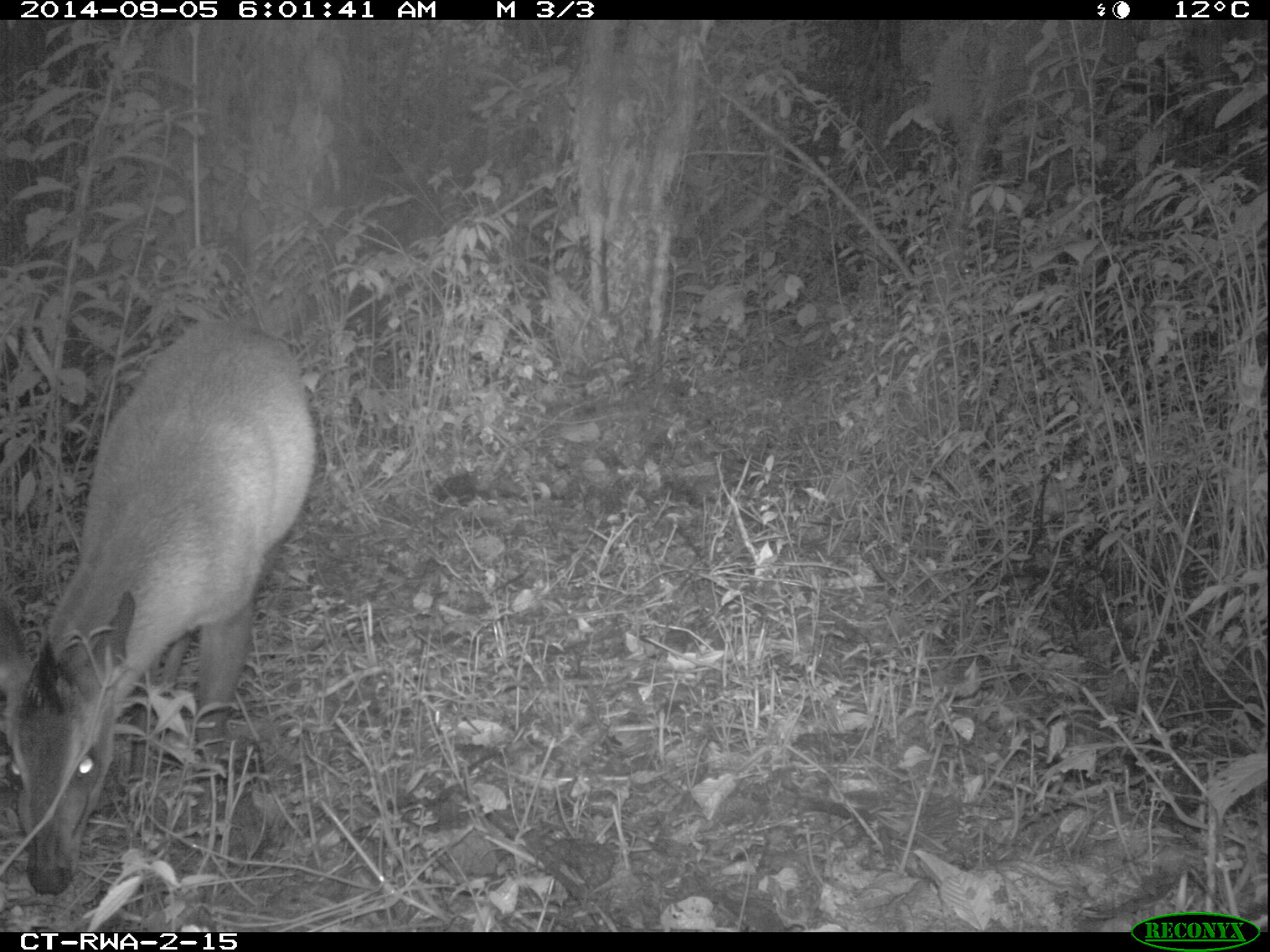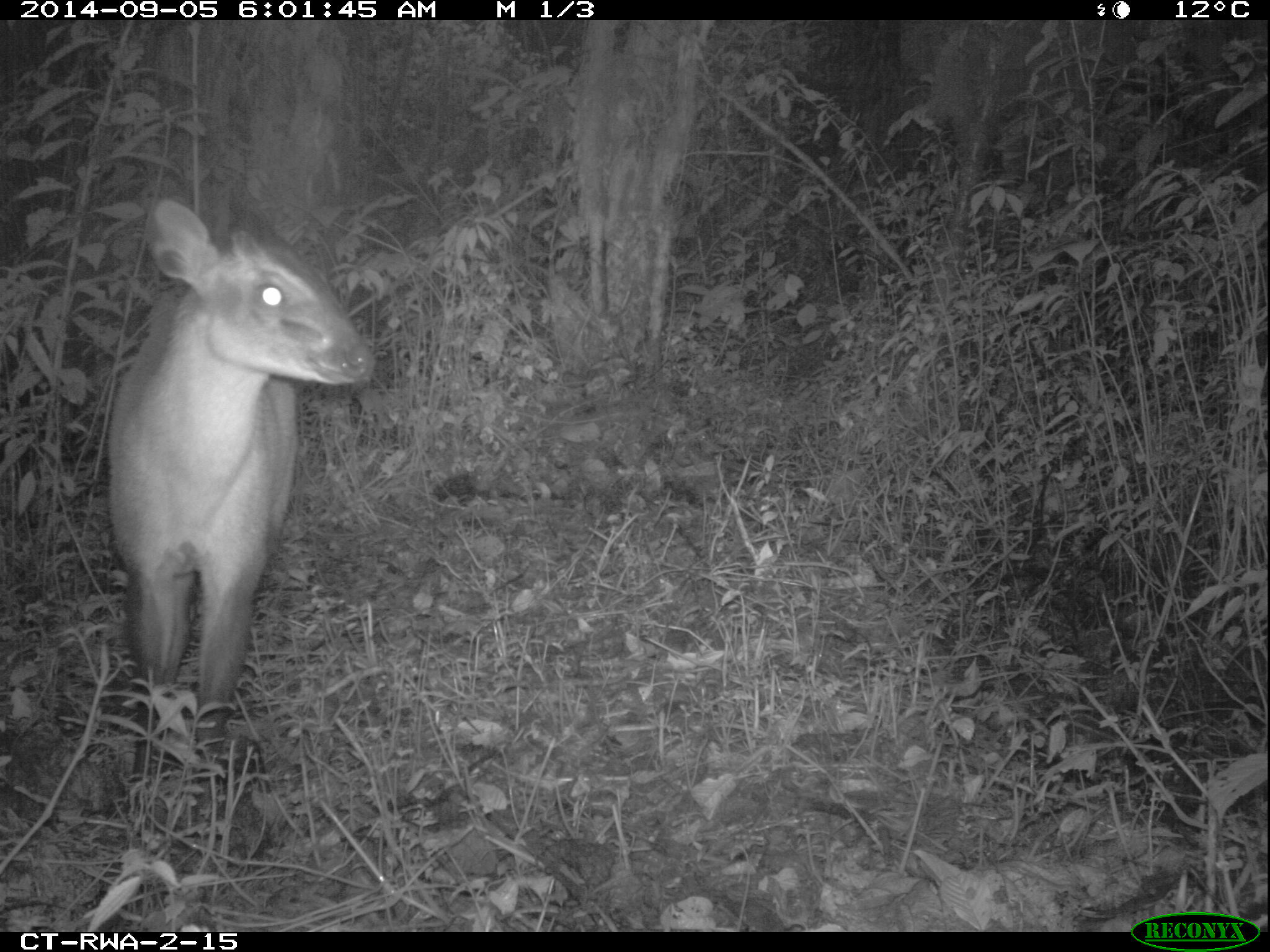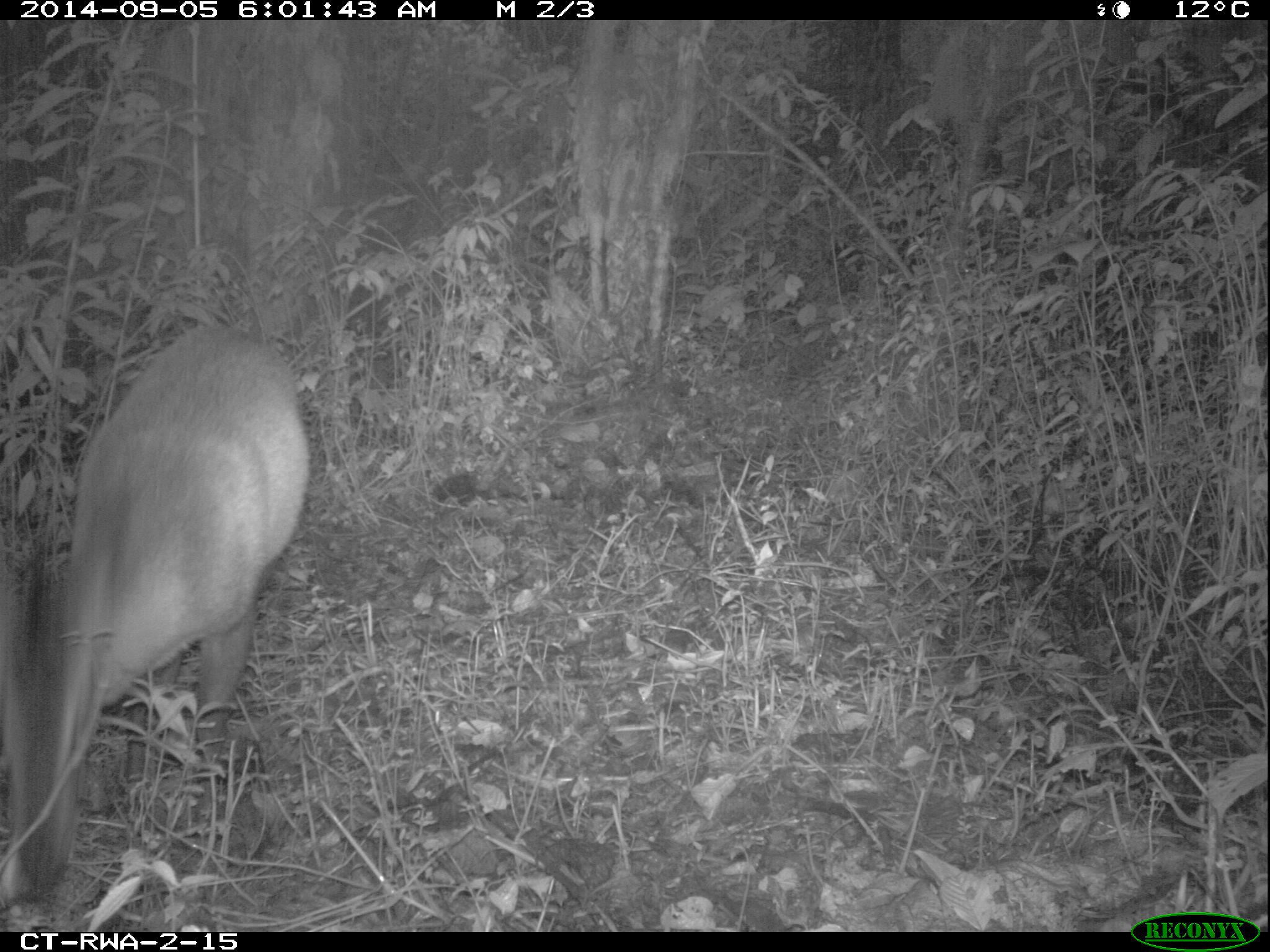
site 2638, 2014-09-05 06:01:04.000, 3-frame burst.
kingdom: Animalia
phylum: Chordata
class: Mammalia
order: Artiodactyla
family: Bovidae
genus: Cephalophus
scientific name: Cephalophus nigrifrons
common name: black-fronted duiker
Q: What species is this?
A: Cephalophus nigrifrons (black-fronted duiker).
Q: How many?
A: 1.